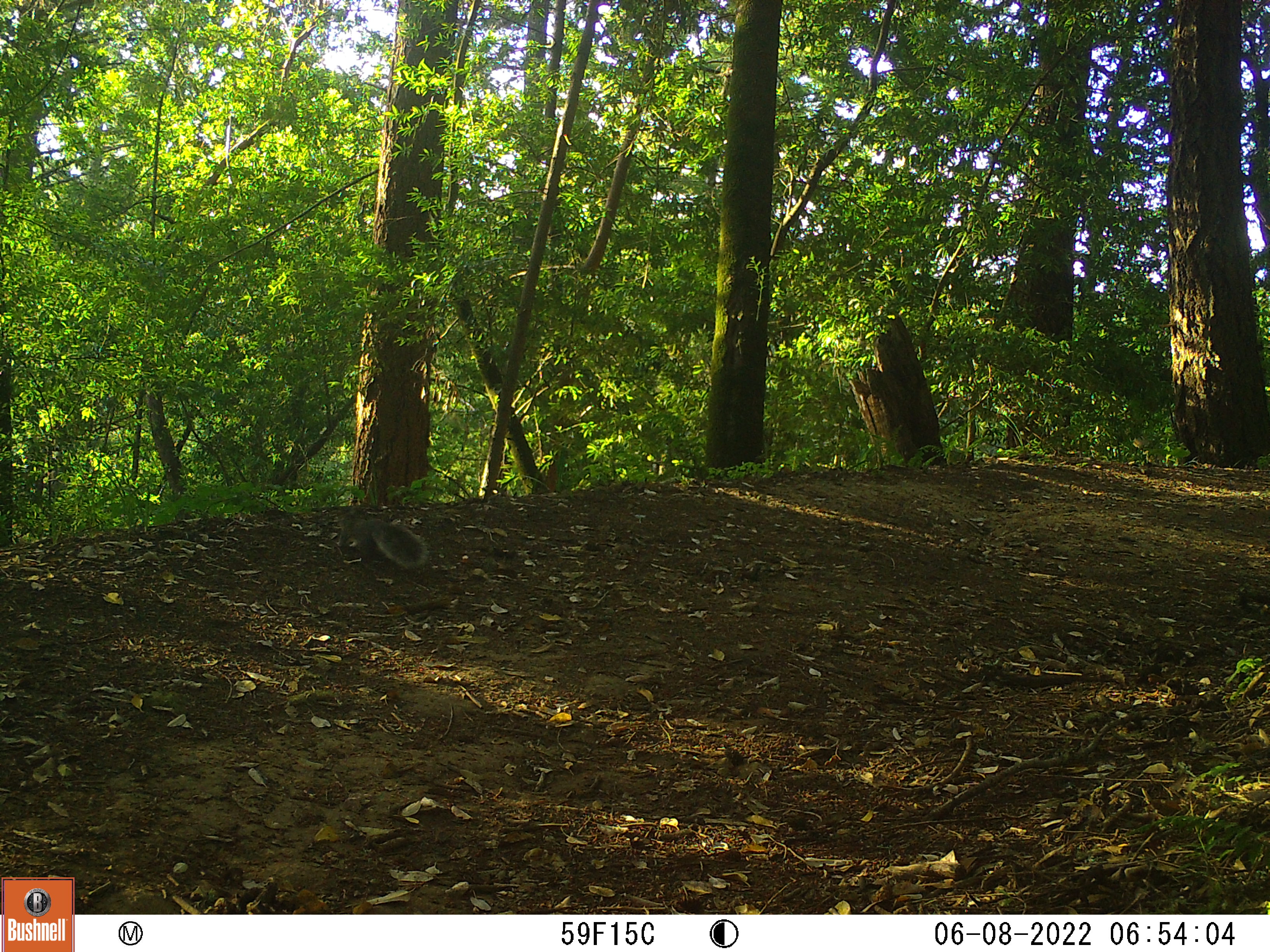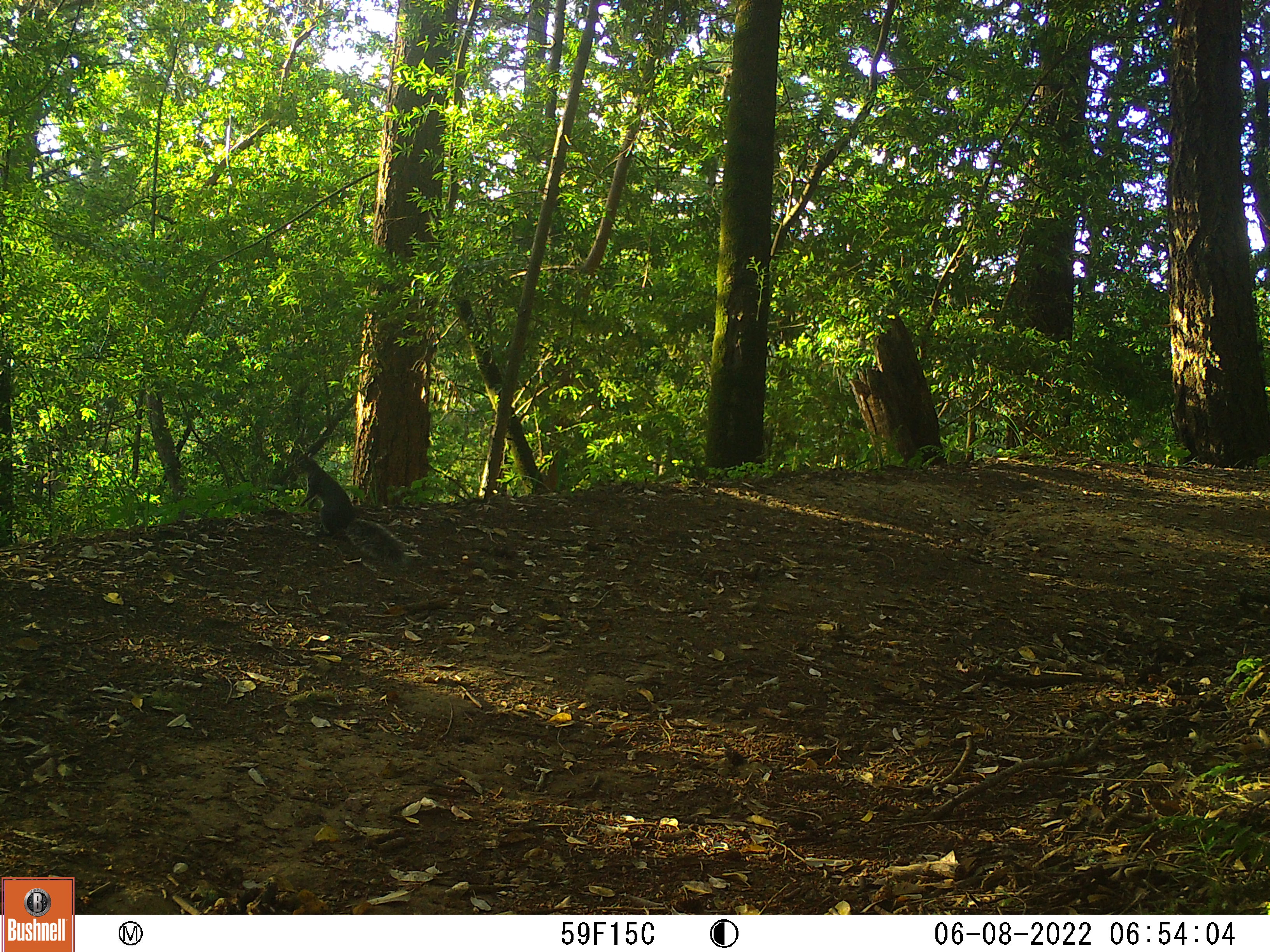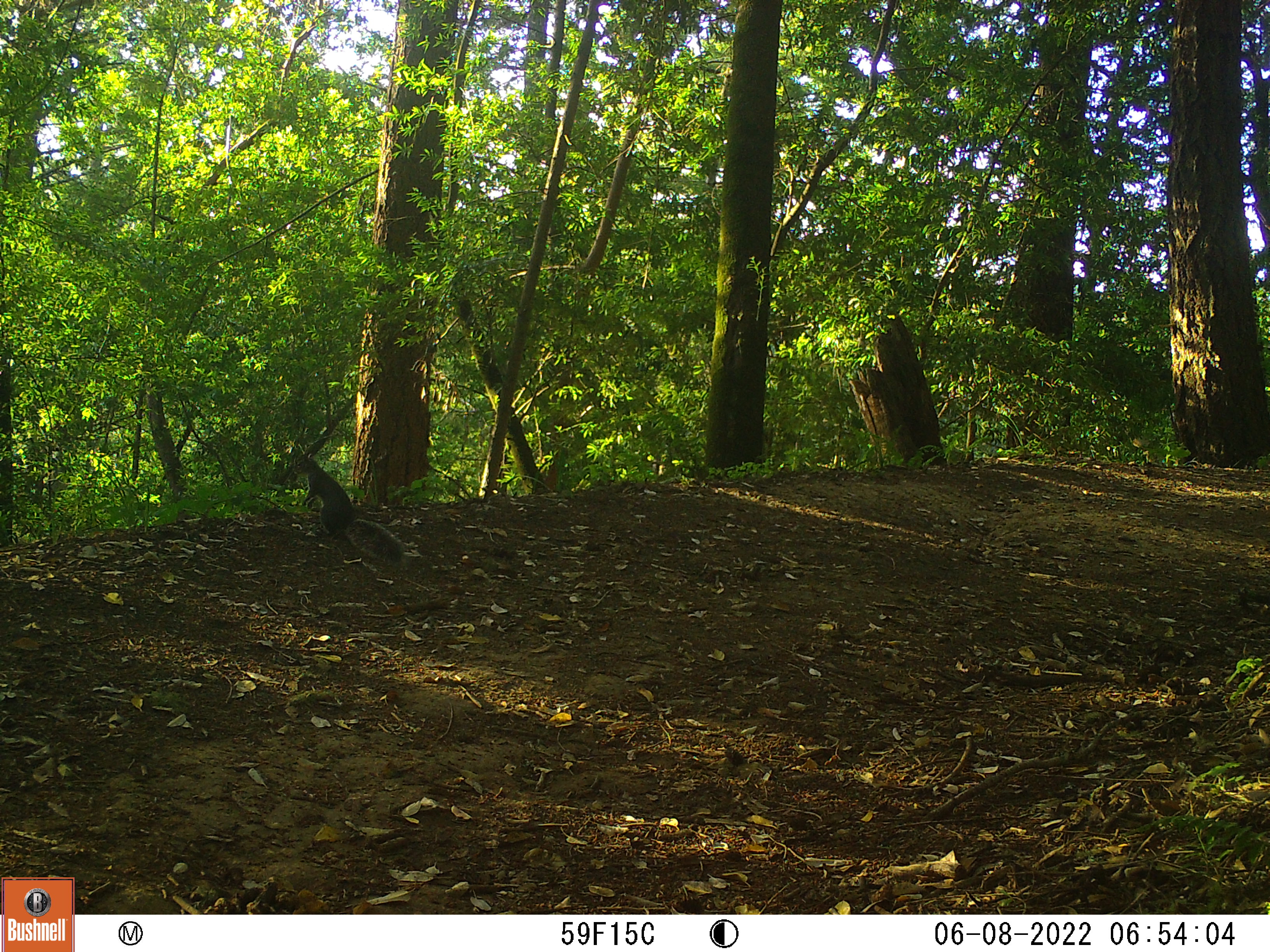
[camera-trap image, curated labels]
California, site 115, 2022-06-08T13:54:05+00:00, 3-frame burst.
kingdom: Animalia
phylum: Chordata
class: Mammalia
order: Rodentia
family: Sciuridae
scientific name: Sciuridae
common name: squirrel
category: unknown squirrel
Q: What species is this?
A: Unknown squirrel (squirrel) (Sciuridae).